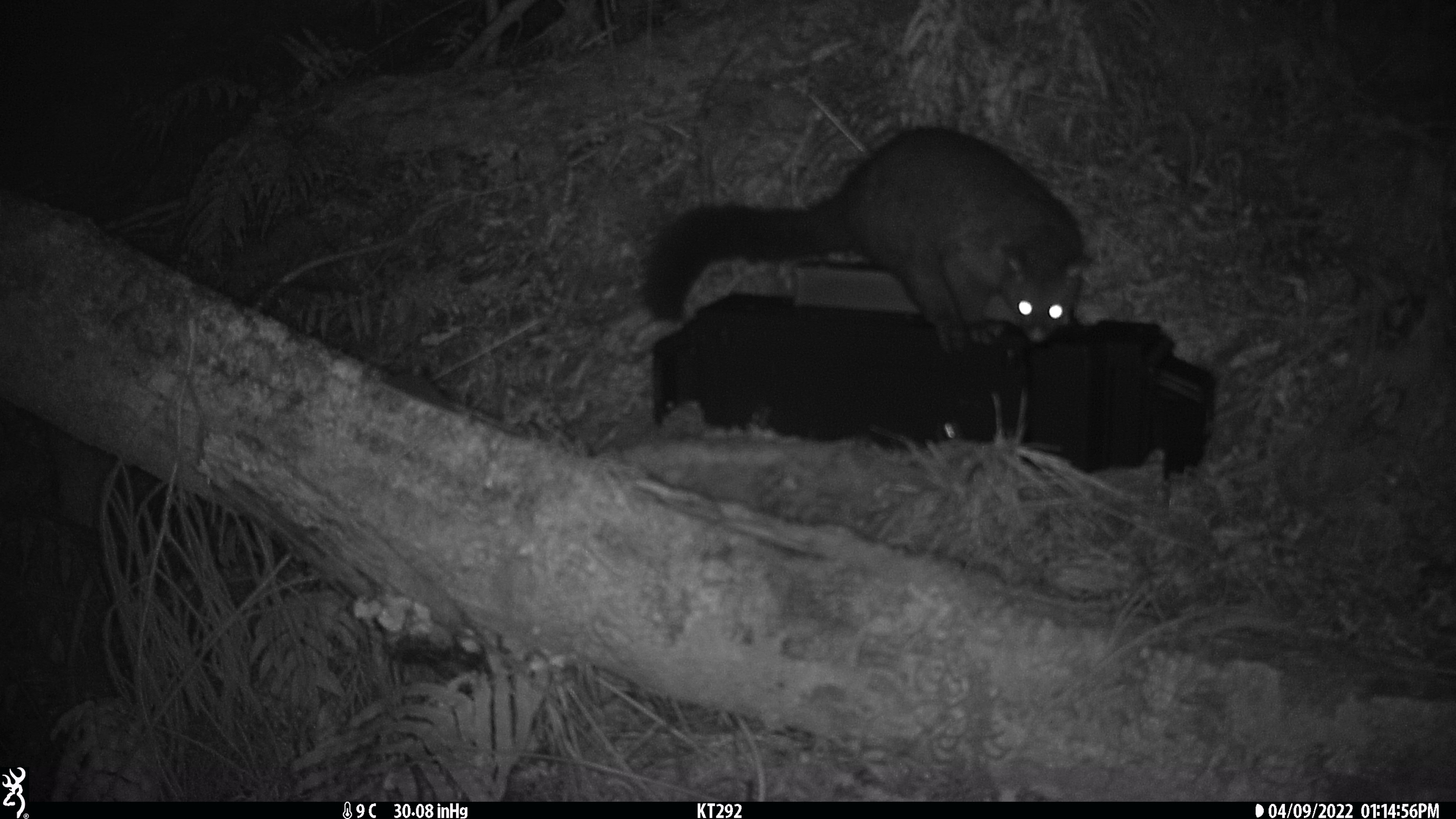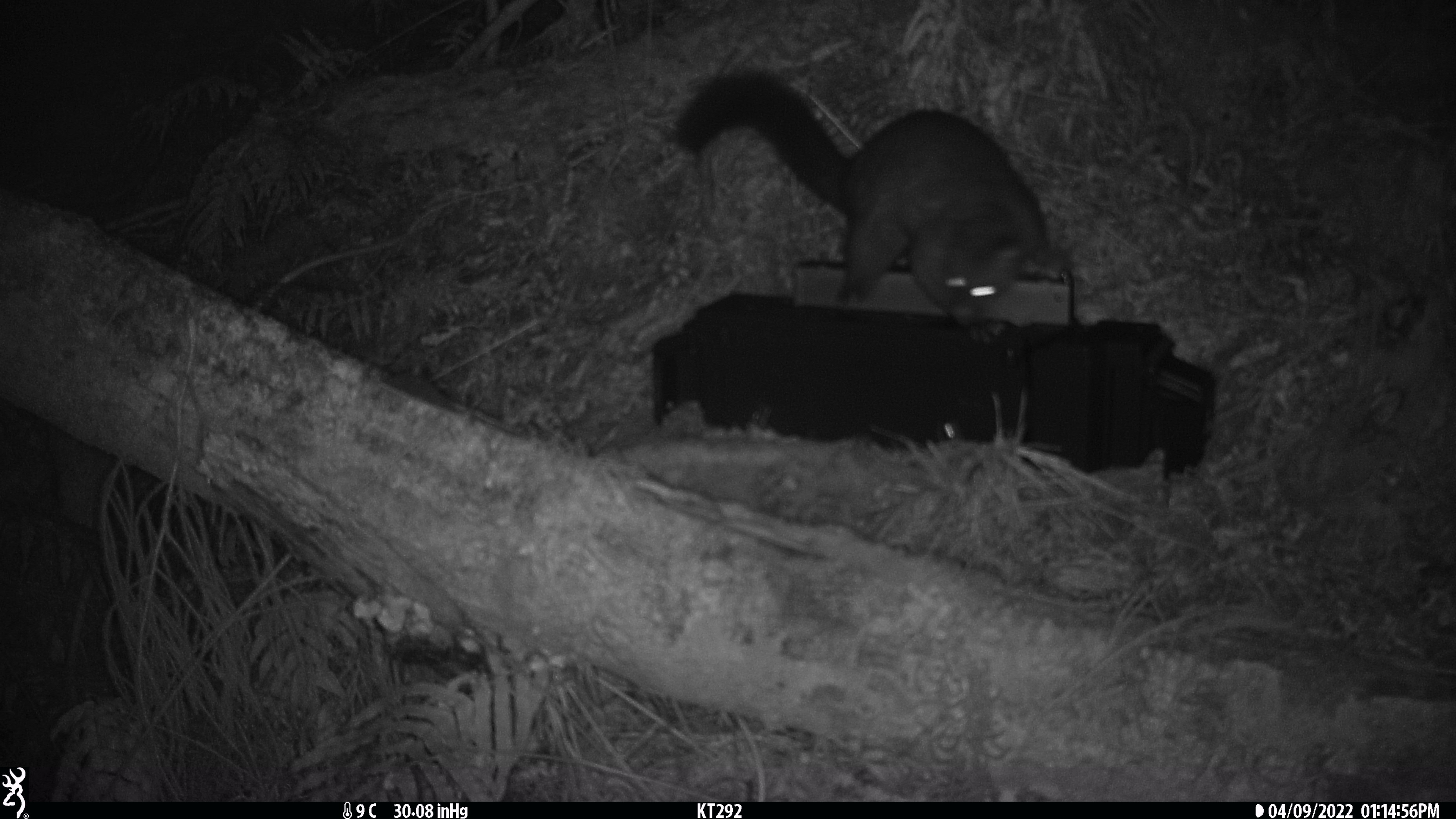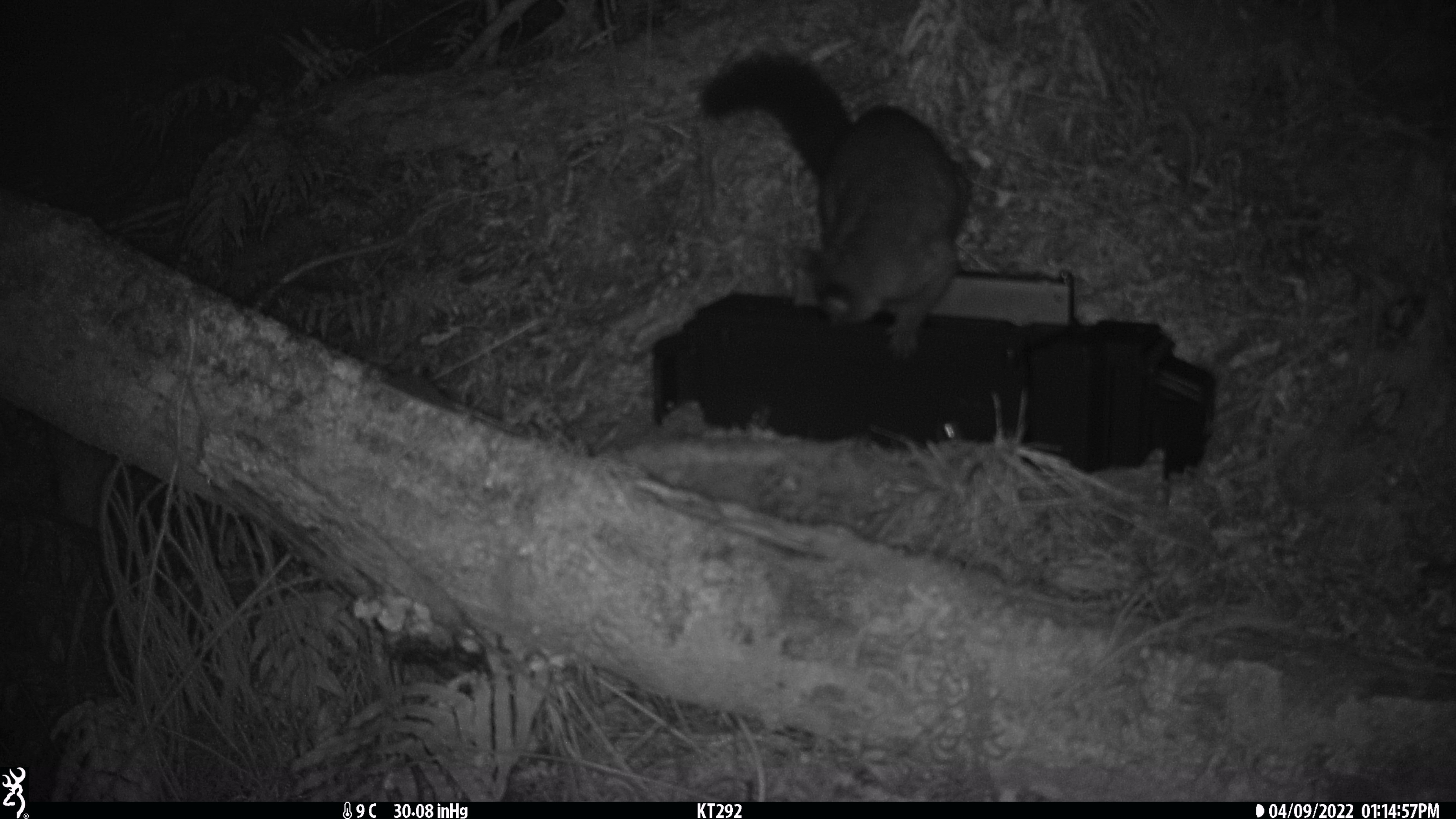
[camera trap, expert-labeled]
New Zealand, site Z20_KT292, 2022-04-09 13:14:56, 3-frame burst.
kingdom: Animalia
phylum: Chordata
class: Mammalia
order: Diprotodontia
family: Phalangeridae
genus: Trichosurus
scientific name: Trichosurus vulpecula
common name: common brushtail possum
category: possum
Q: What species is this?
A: Possum (common brushtail possum) (Trichosurus vulpecula).